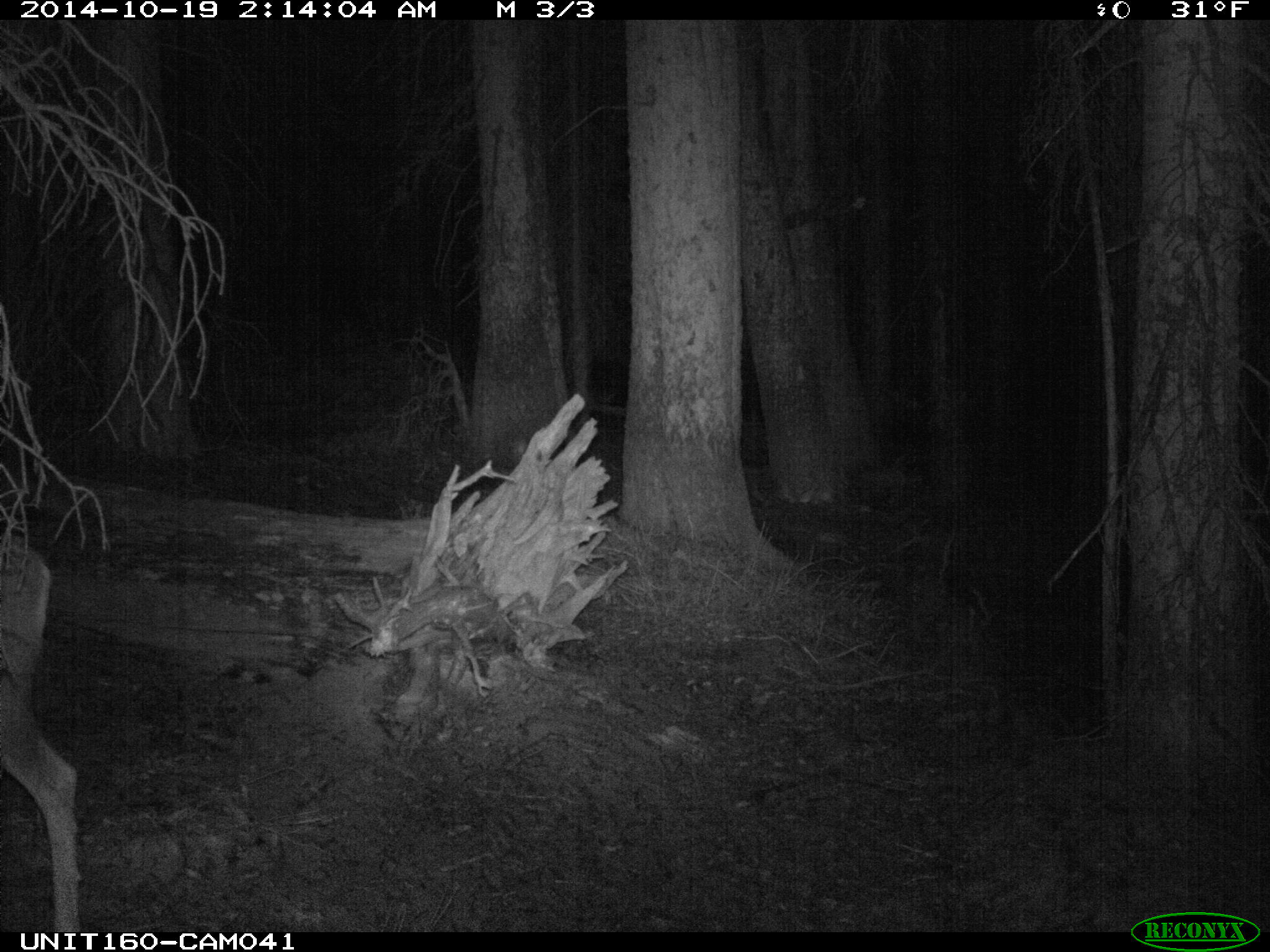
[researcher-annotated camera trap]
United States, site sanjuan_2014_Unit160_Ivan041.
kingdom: Animalia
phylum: Chordata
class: Mammalia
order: Artiodactyla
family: Cervidae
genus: Odocoileus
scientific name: Odocoileus hemionus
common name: mule deer